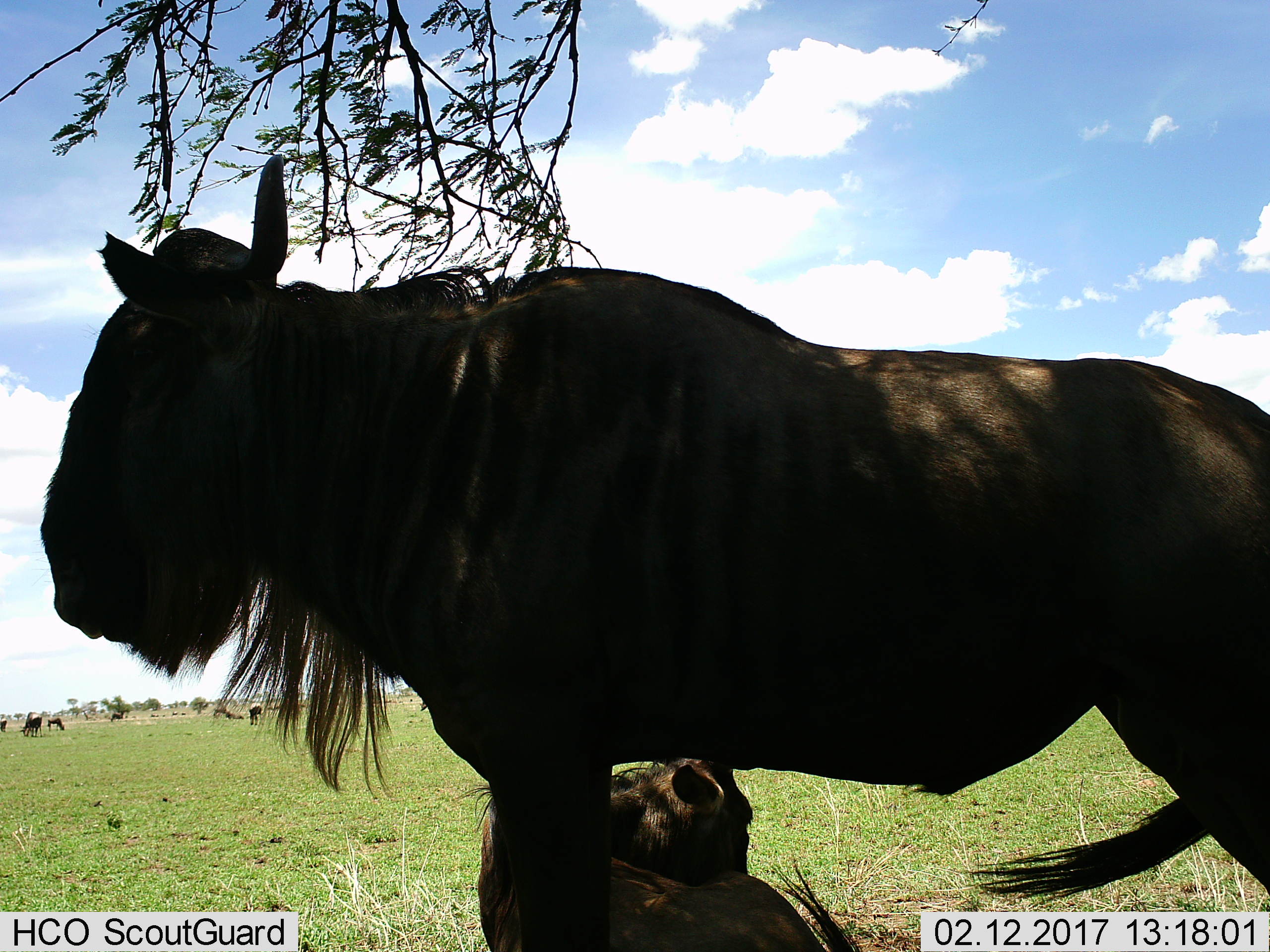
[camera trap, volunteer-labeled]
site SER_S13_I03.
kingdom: Animalia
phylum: Chordata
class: Mammalia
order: Artiodactyla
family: Bovidae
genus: Connochaetes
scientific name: Connochaetes taurinus taurinus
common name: blue wildebeest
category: wildebeestblue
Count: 9.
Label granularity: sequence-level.